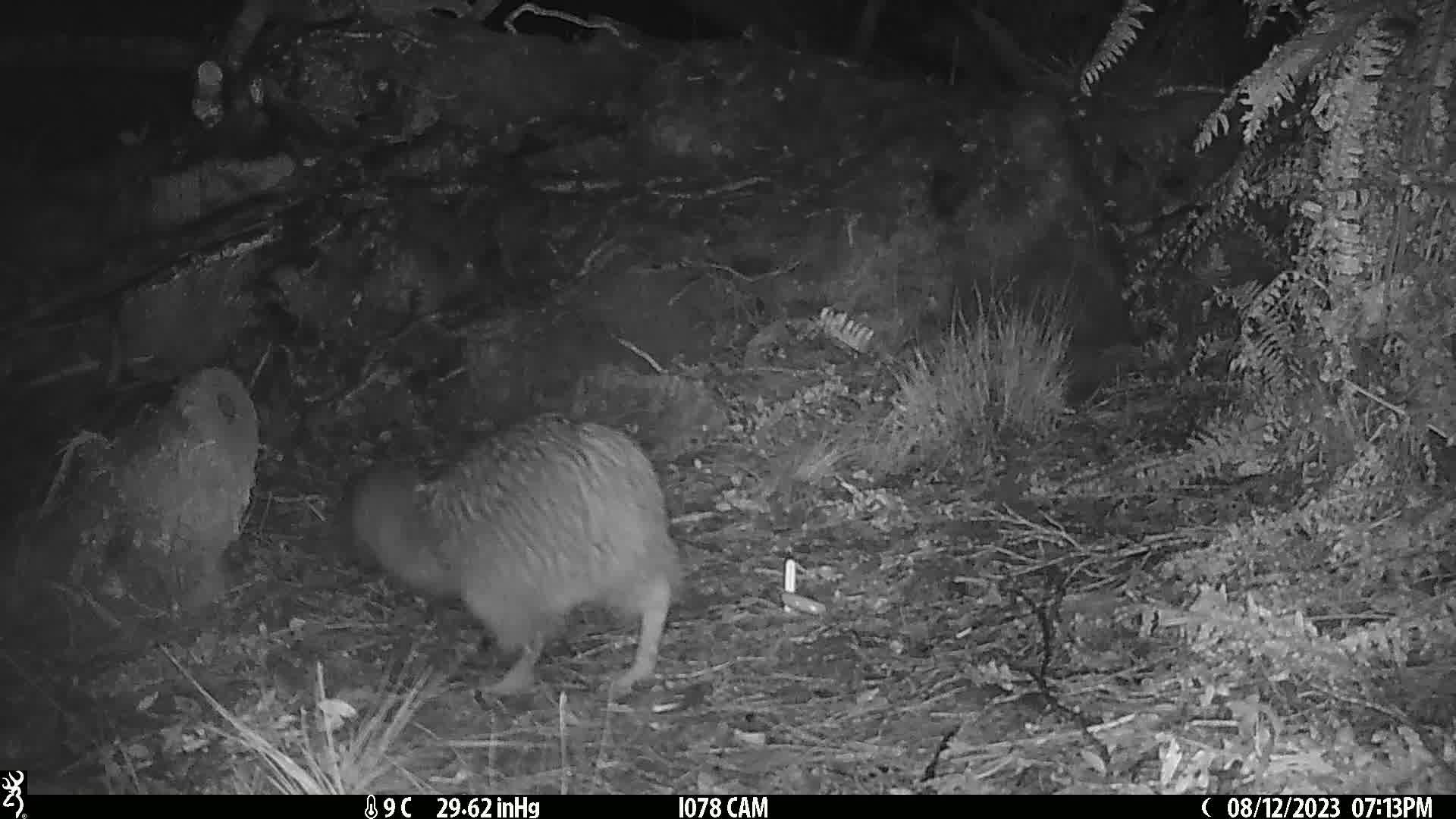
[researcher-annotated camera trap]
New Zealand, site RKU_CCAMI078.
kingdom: Animalia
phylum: Chordata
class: Aves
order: Apterygiformes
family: Apterygidae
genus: Apteryx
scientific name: Apteryx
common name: kiwi